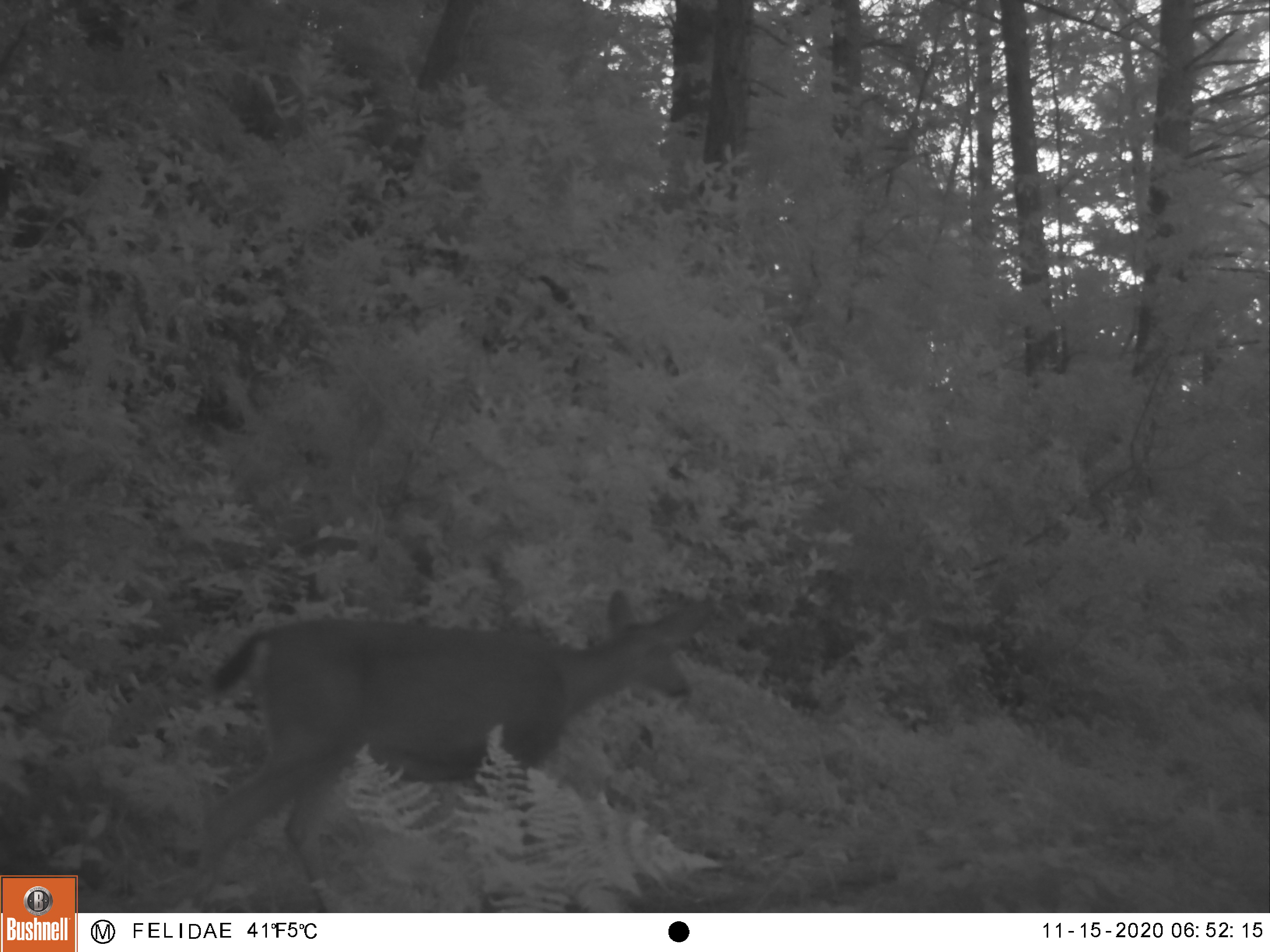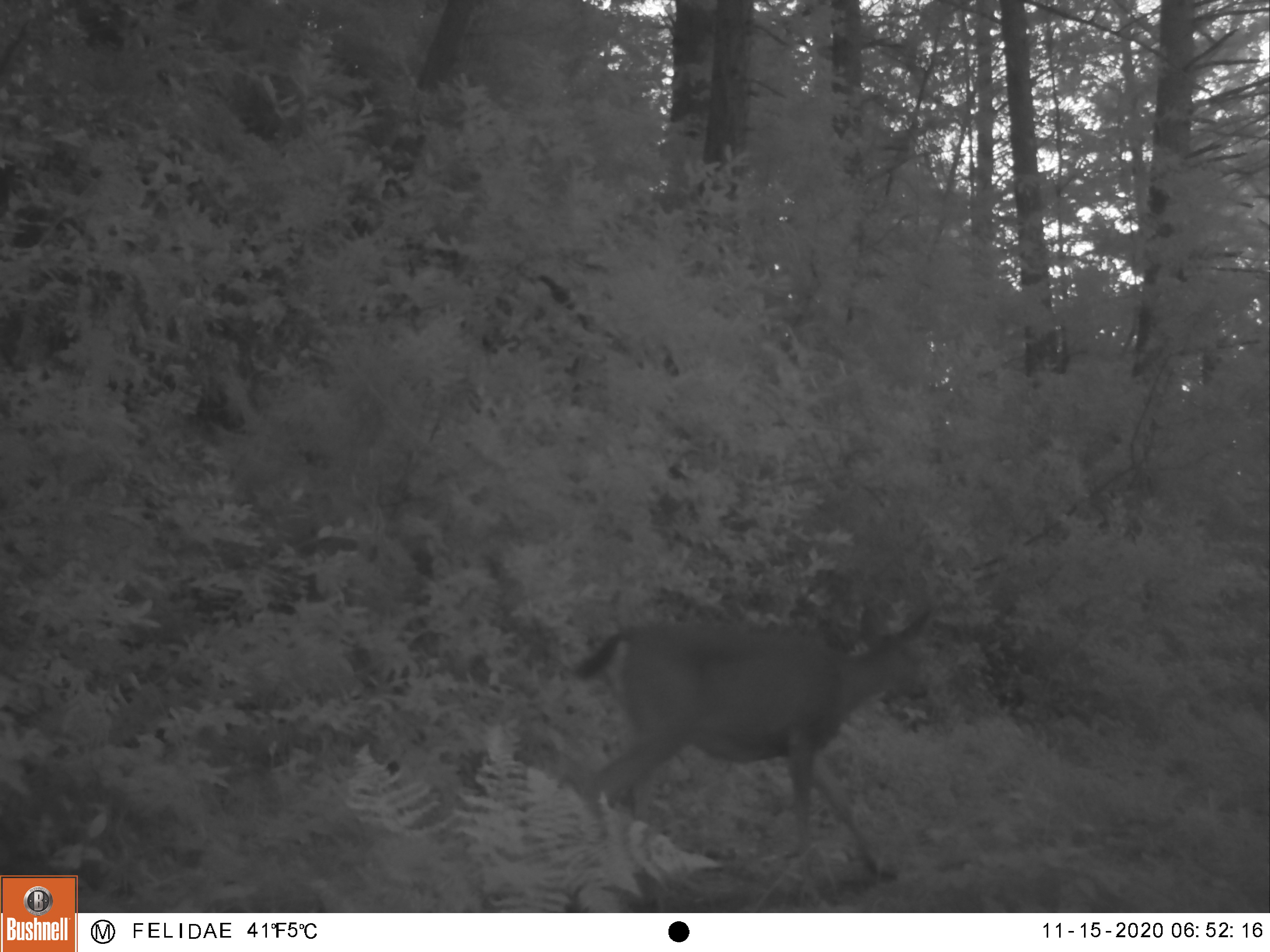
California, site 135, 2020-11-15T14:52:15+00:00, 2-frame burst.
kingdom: Animalia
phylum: Chordata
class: Mammalia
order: Artiodactyla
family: Cervidae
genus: Odocoileus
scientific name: Odocoileus hemionus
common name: mule deer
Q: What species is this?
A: Mule deer (Odocoileus hemionus).